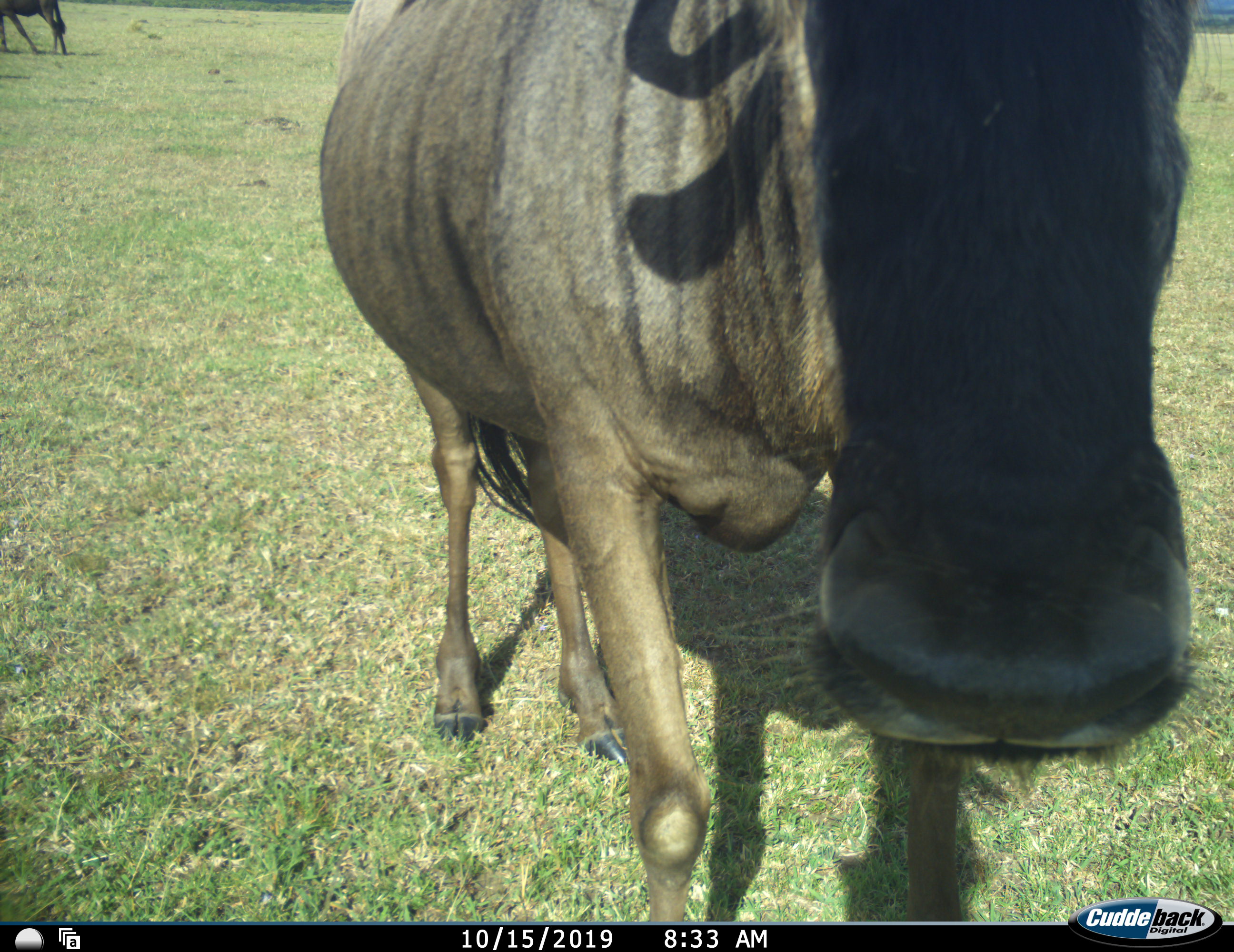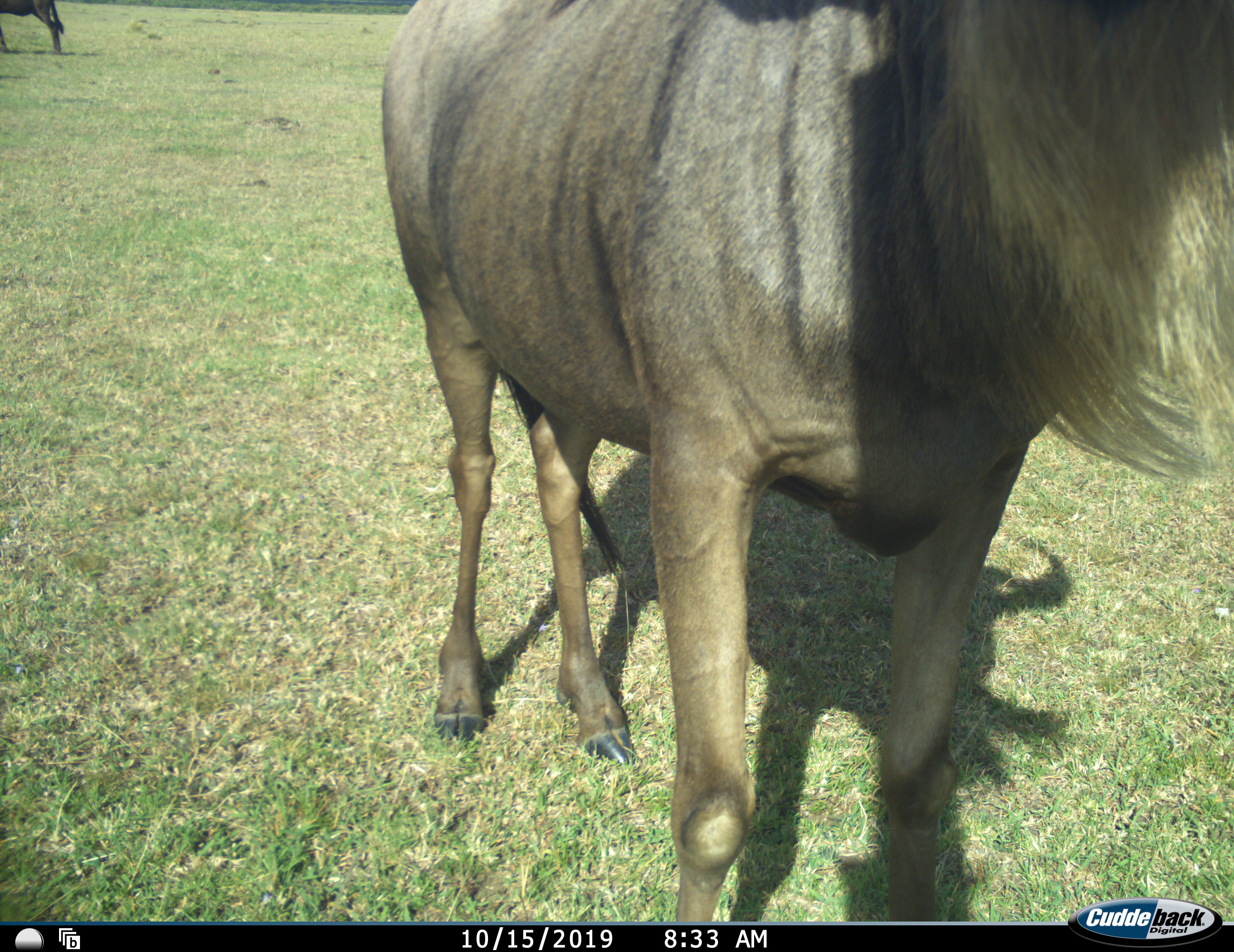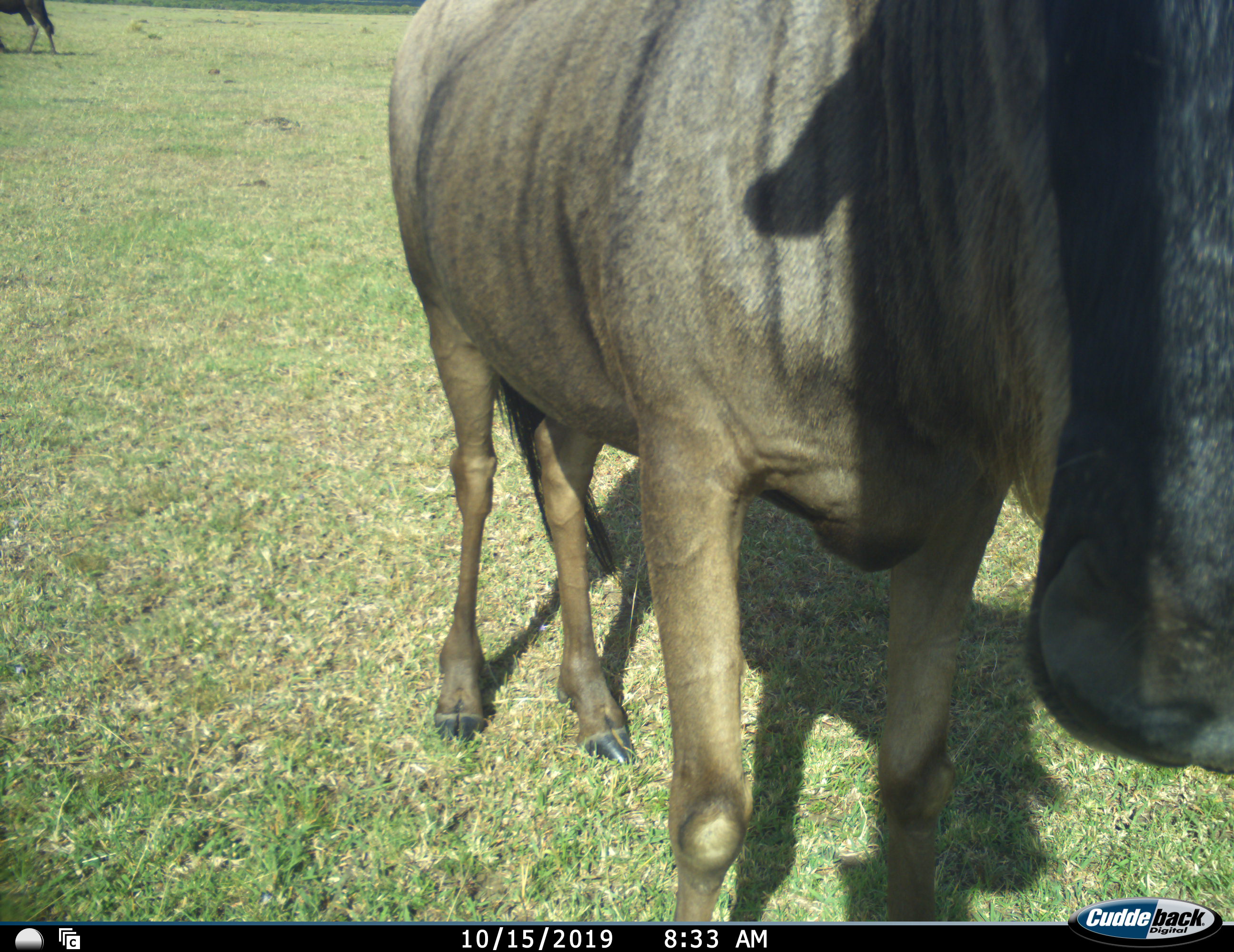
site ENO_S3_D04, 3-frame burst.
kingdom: Animalia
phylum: Chordata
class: Mammalia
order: Artiodactyla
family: Bovidae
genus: Connochaetes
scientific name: Connochaetes taurinus taurinus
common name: blue wildebeest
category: wildebeestblue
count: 2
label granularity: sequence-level